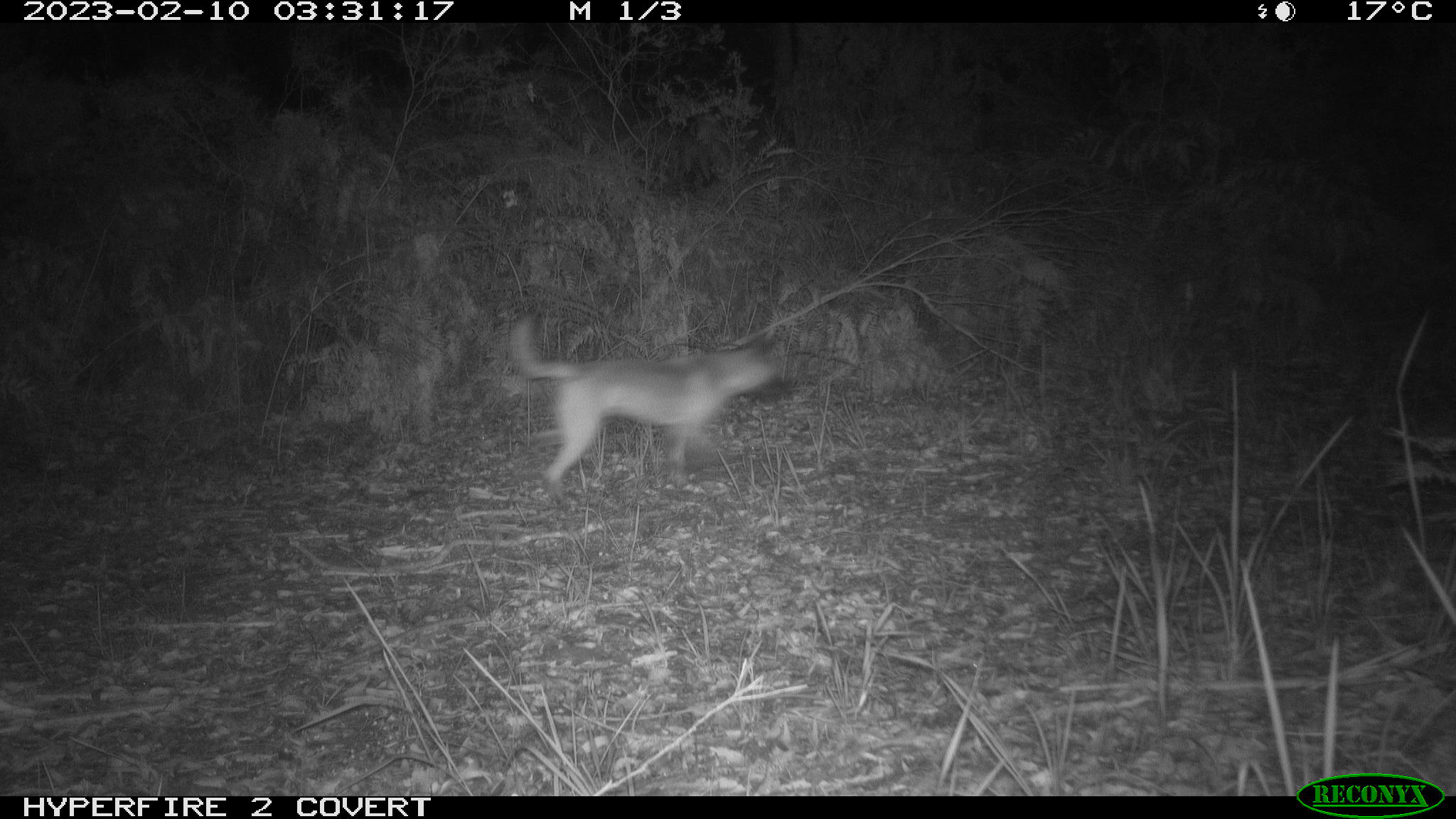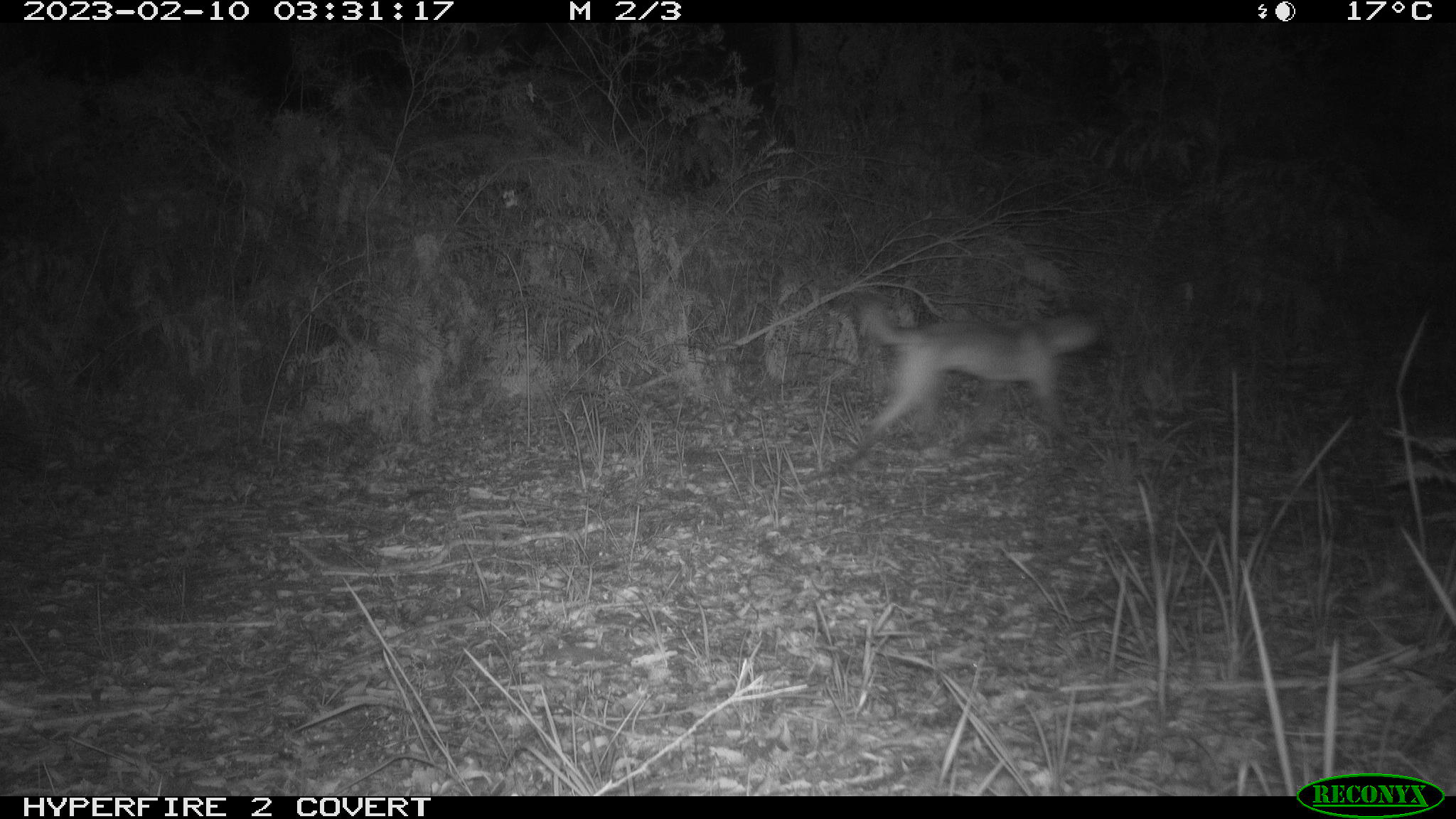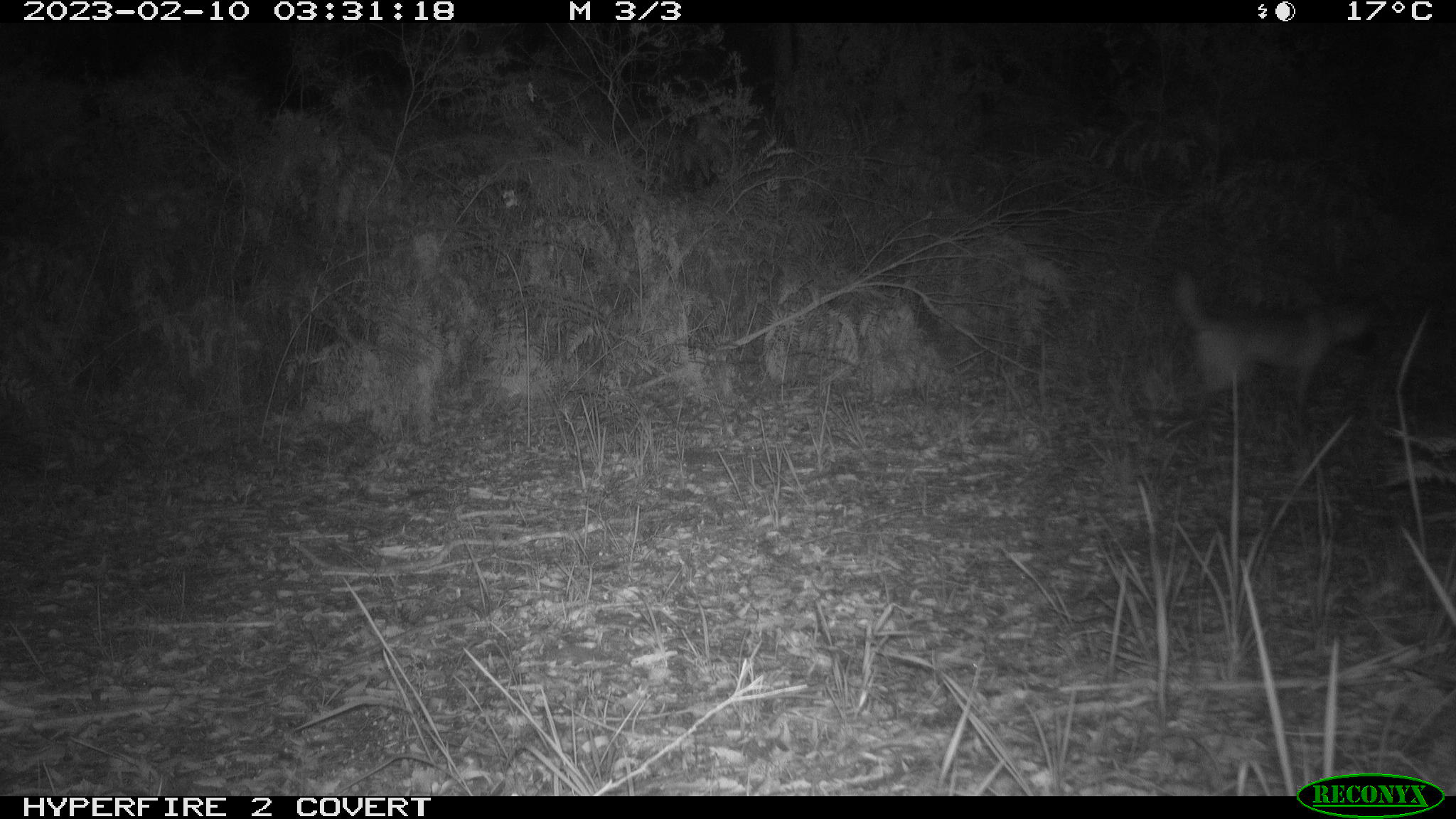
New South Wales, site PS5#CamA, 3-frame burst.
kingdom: Animalia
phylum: Chordata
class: Mammalia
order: Carnivora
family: Canidae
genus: Canis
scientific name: Canis familiaris dingo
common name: dingo